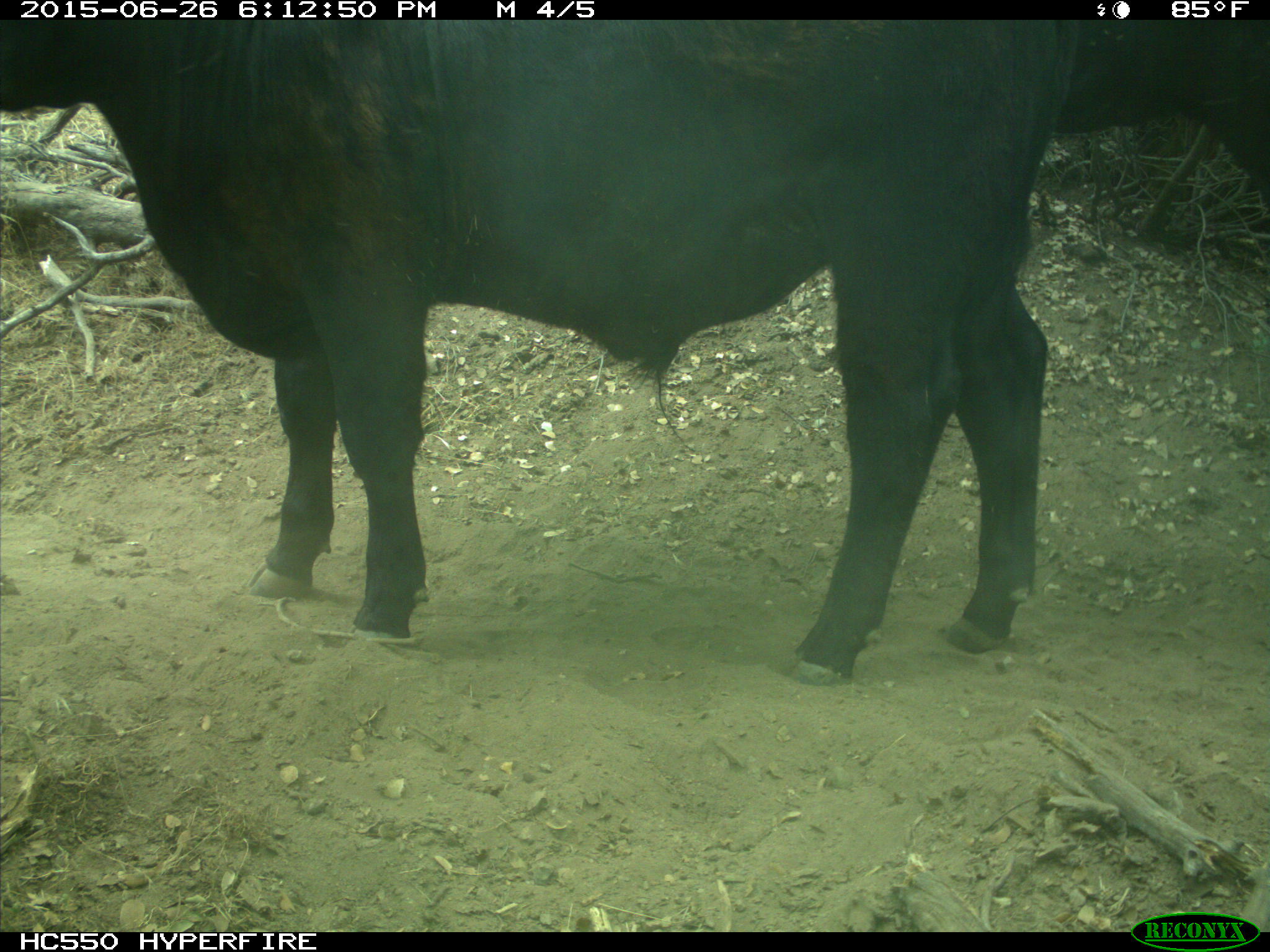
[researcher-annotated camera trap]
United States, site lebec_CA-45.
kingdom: Animalia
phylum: Chordata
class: Mammalia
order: Artiodactyla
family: Bovidae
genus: Bos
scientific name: Bos taurus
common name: domestic cow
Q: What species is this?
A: Bos taurus (domestic cow).